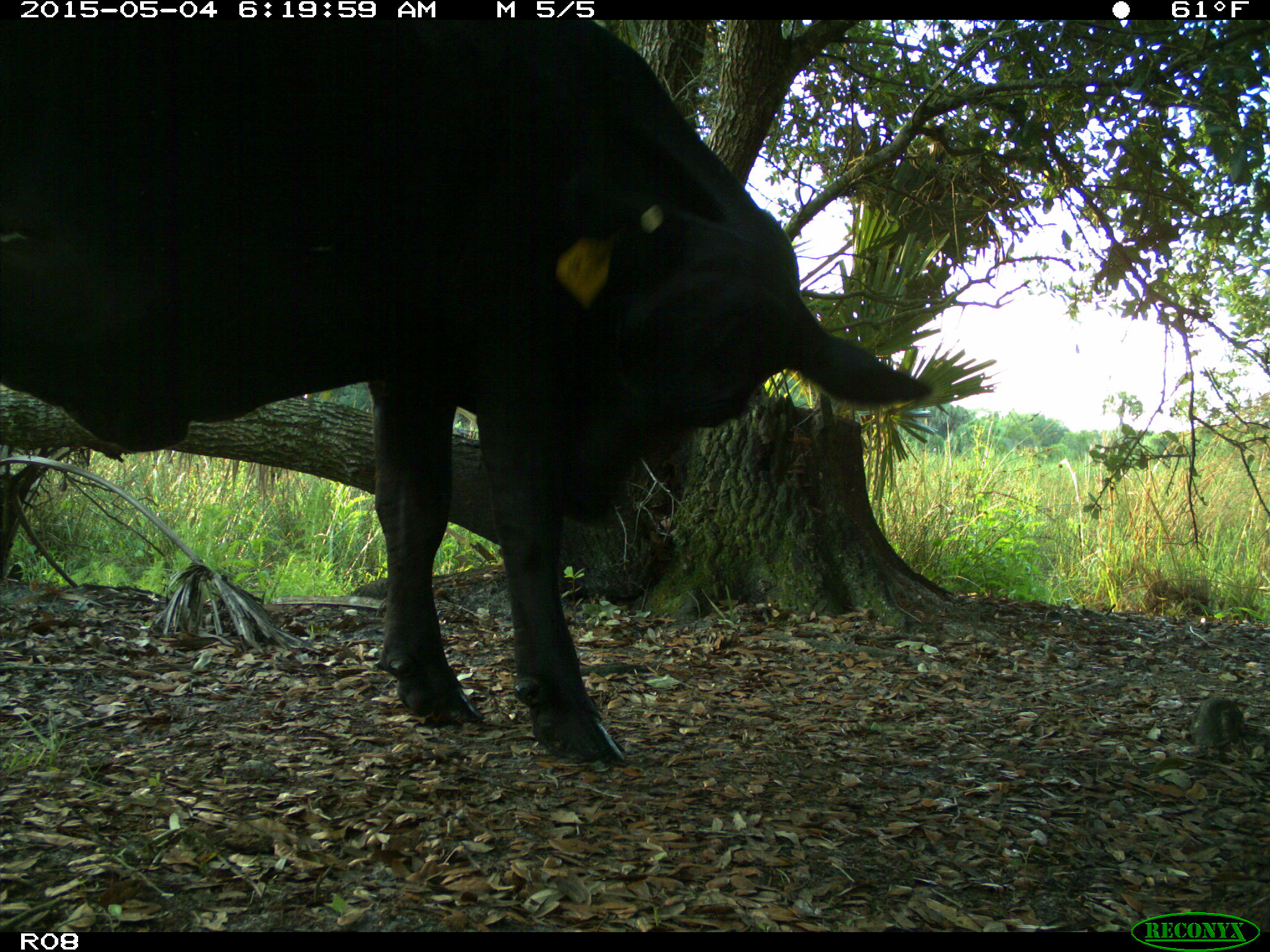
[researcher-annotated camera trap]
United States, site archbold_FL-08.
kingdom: Animalia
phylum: Chordata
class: Mammalia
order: Artiodactyla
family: Bovidae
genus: Bos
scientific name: Bos taurus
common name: domestic cow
Bos taurus (domestic cow).